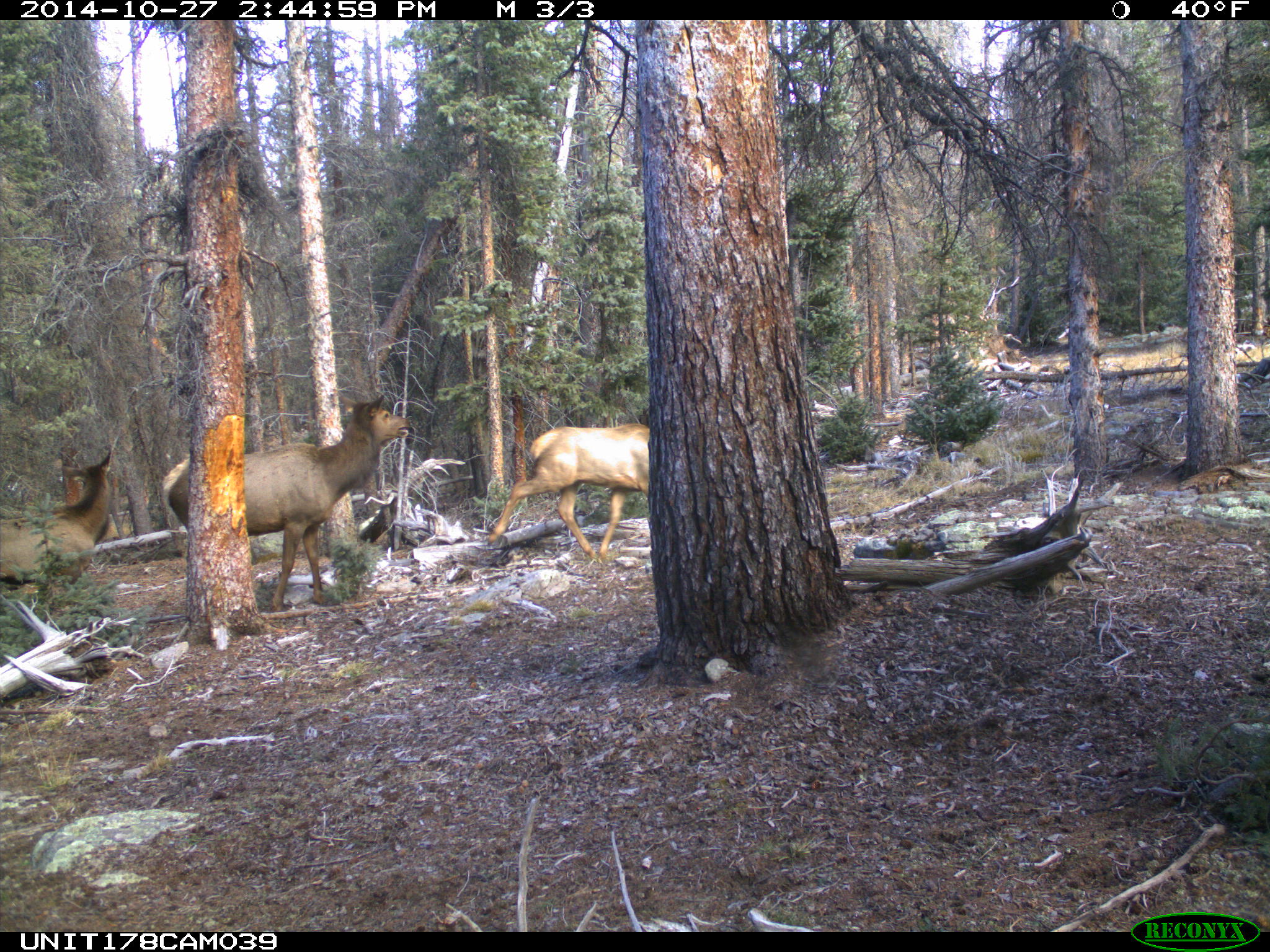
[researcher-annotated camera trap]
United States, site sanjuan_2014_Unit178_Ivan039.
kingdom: Animalia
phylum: Chordata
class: Mammalia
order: Artiodactyla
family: Cervidae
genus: Cervus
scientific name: Cervus elaphus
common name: red deer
Cervus elaphus (red deer).